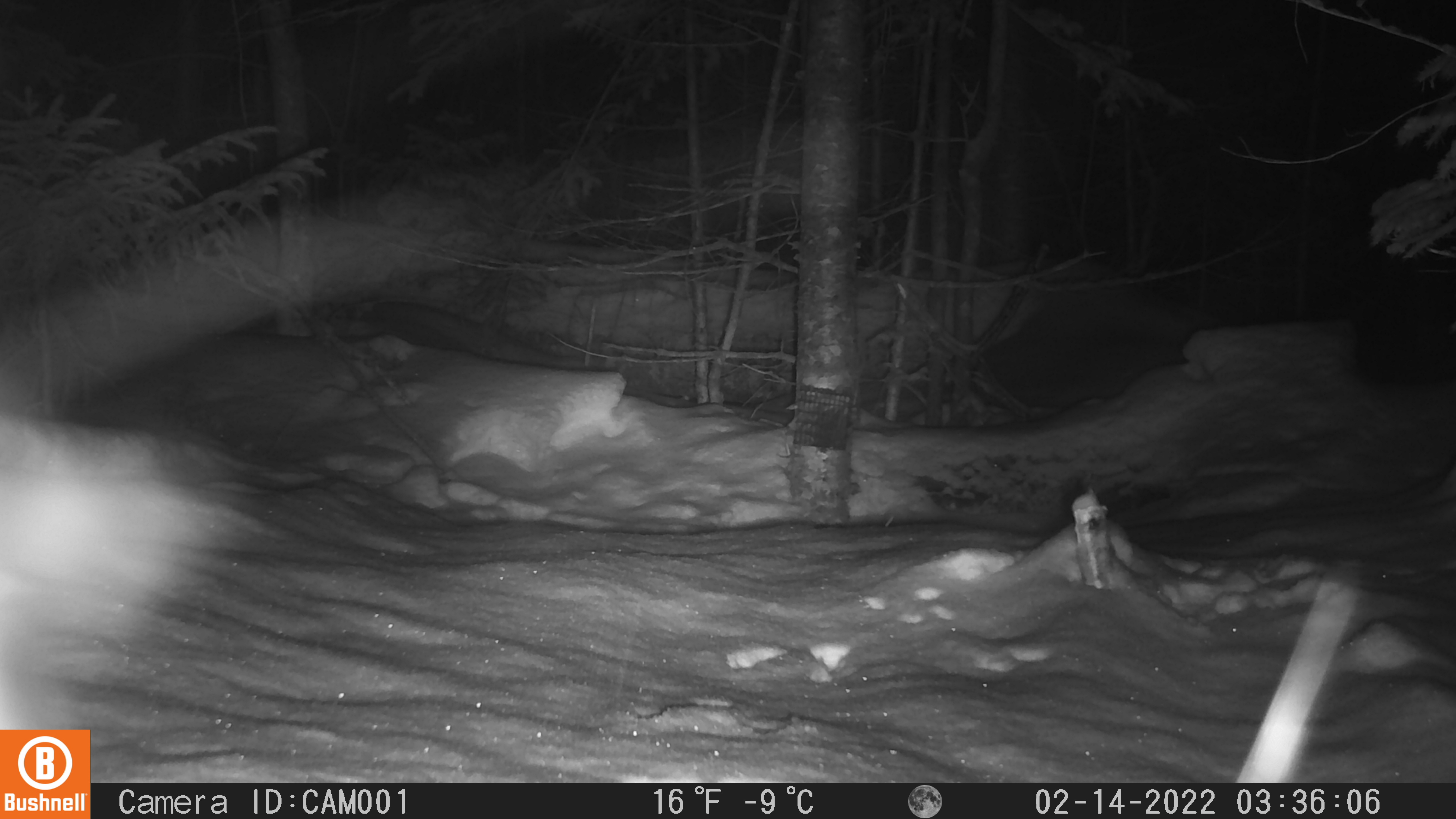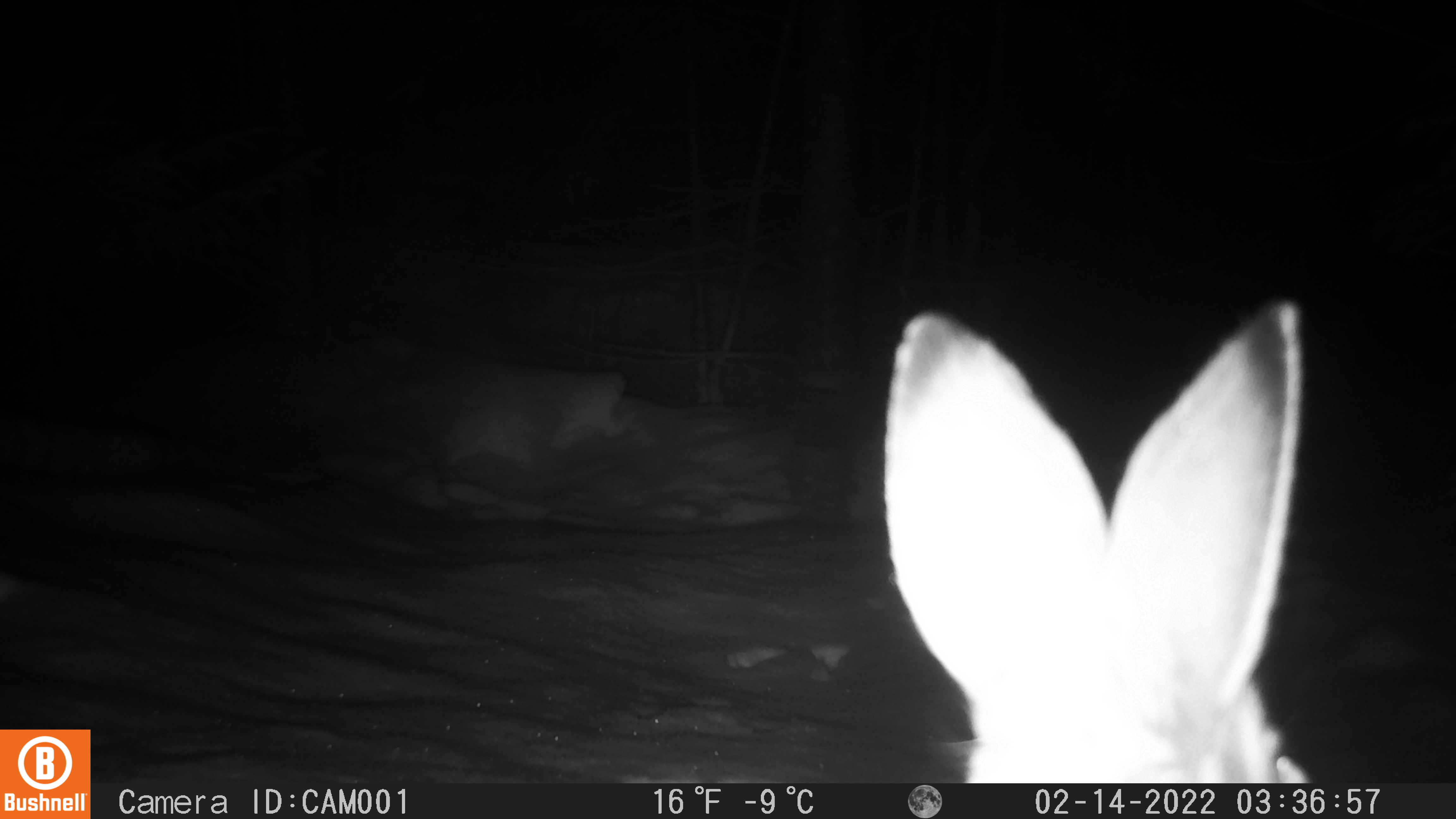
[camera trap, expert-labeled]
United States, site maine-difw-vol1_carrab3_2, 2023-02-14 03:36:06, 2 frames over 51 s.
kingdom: Animalia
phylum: Chordata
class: Mammalia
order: Lagomorpha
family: Leporidae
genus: Lepus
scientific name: Lepus americanus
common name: snowshoe hare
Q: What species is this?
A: Snowshoe hare (Lepus americanus).